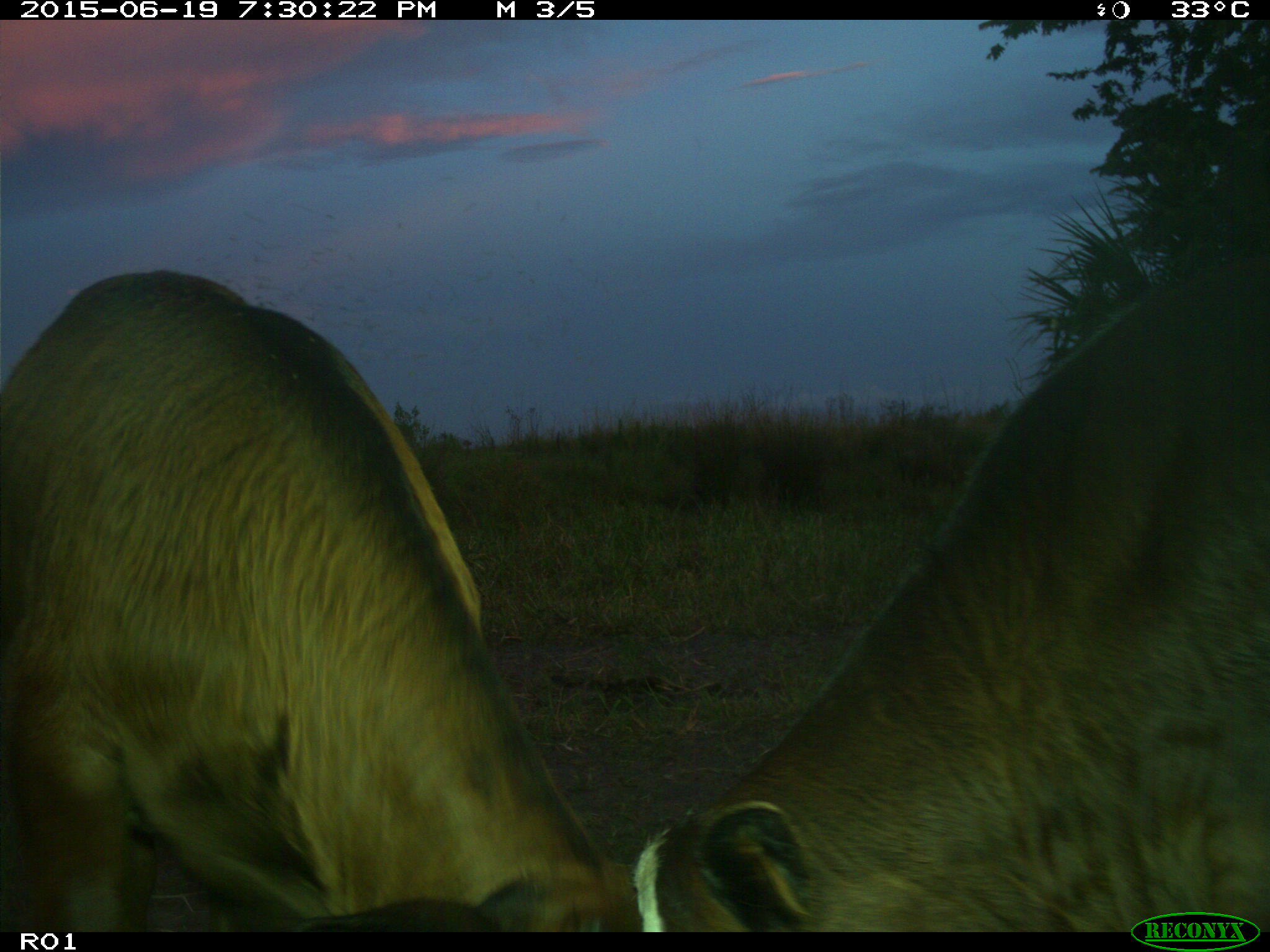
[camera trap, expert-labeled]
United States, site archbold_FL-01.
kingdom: Animalia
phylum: Chordata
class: Mammalia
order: Artiodactyla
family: Bovidae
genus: Bos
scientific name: Bos taurus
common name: domestic cow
Bos taurus (domestic cow).